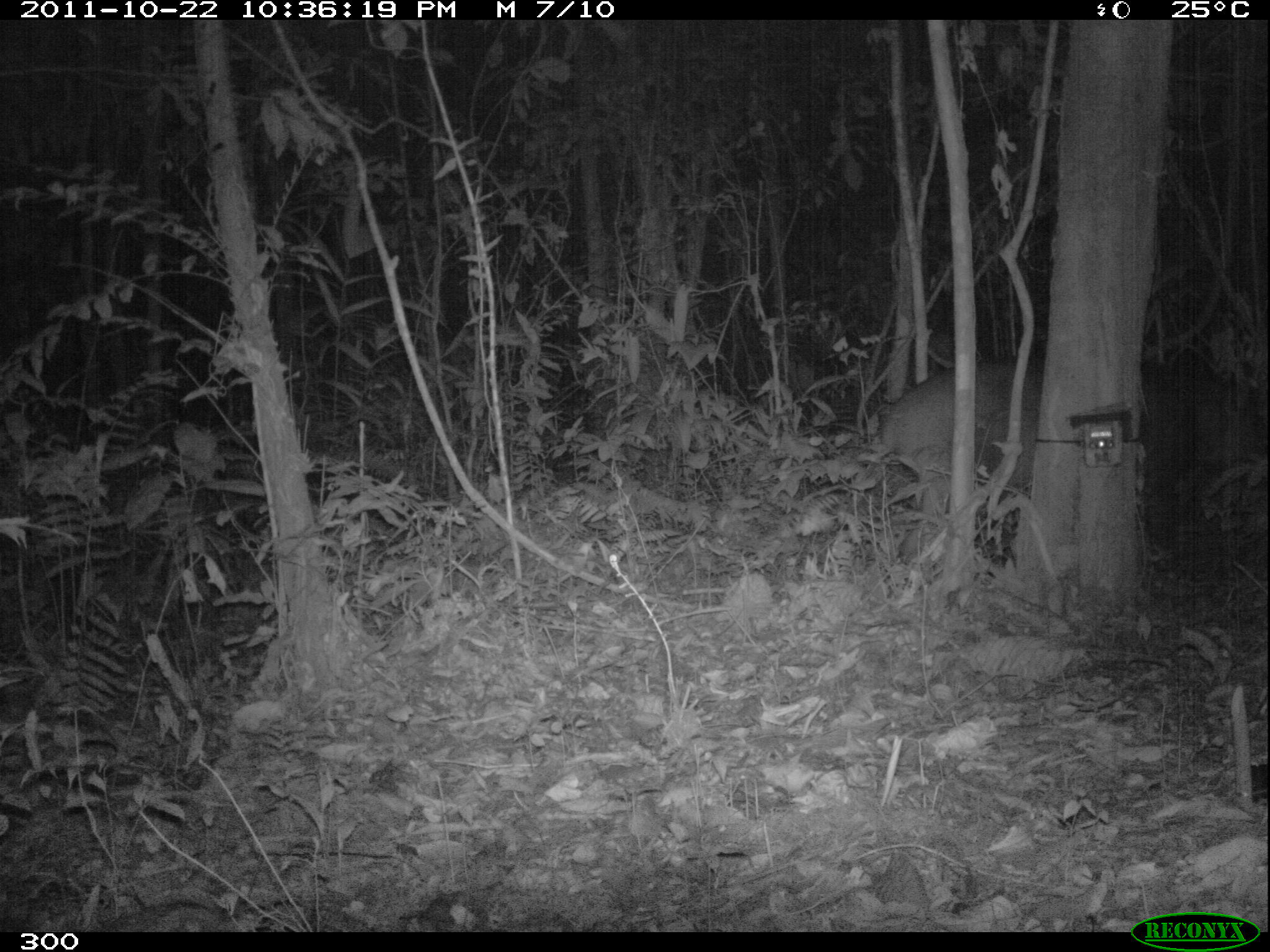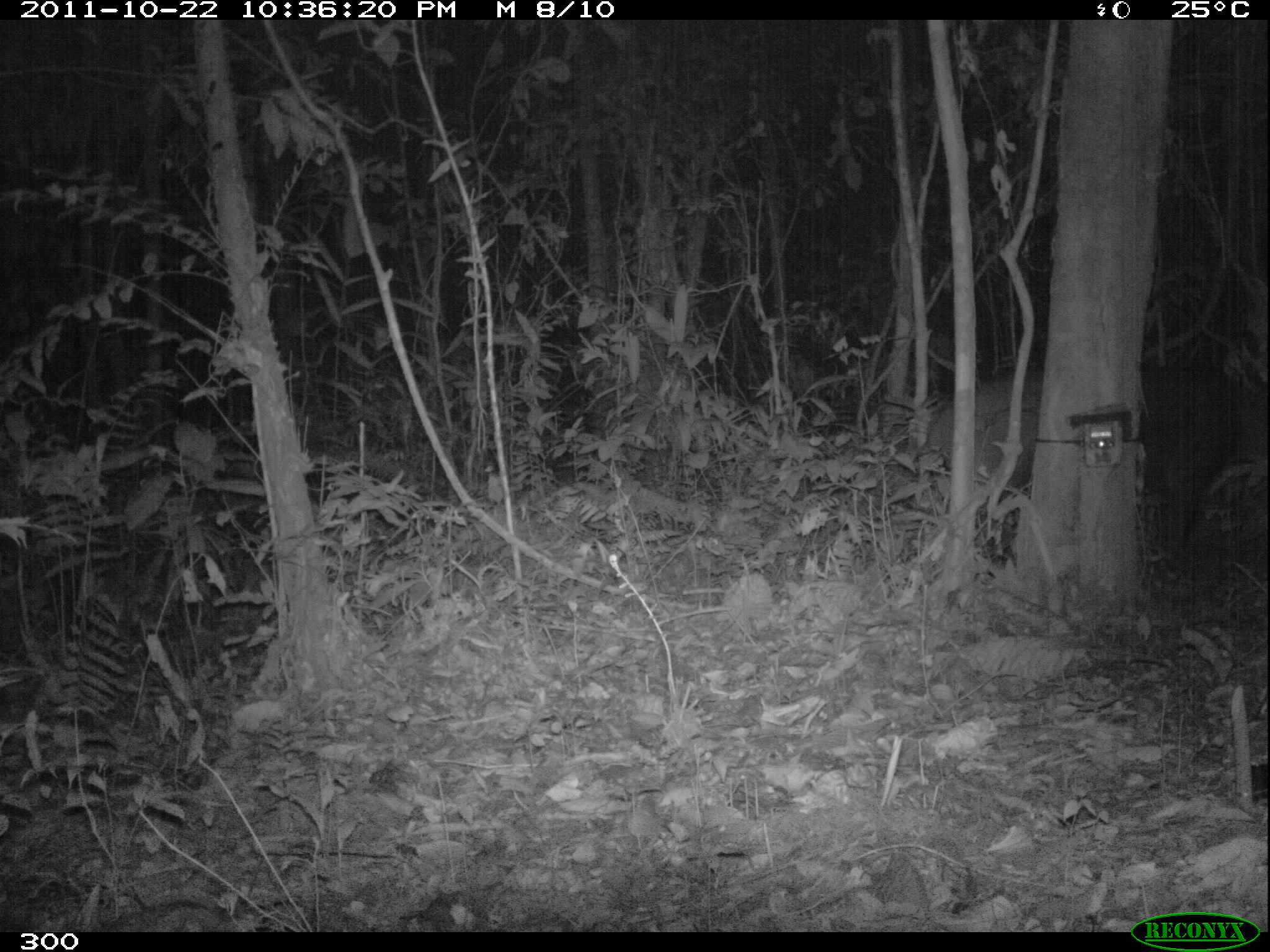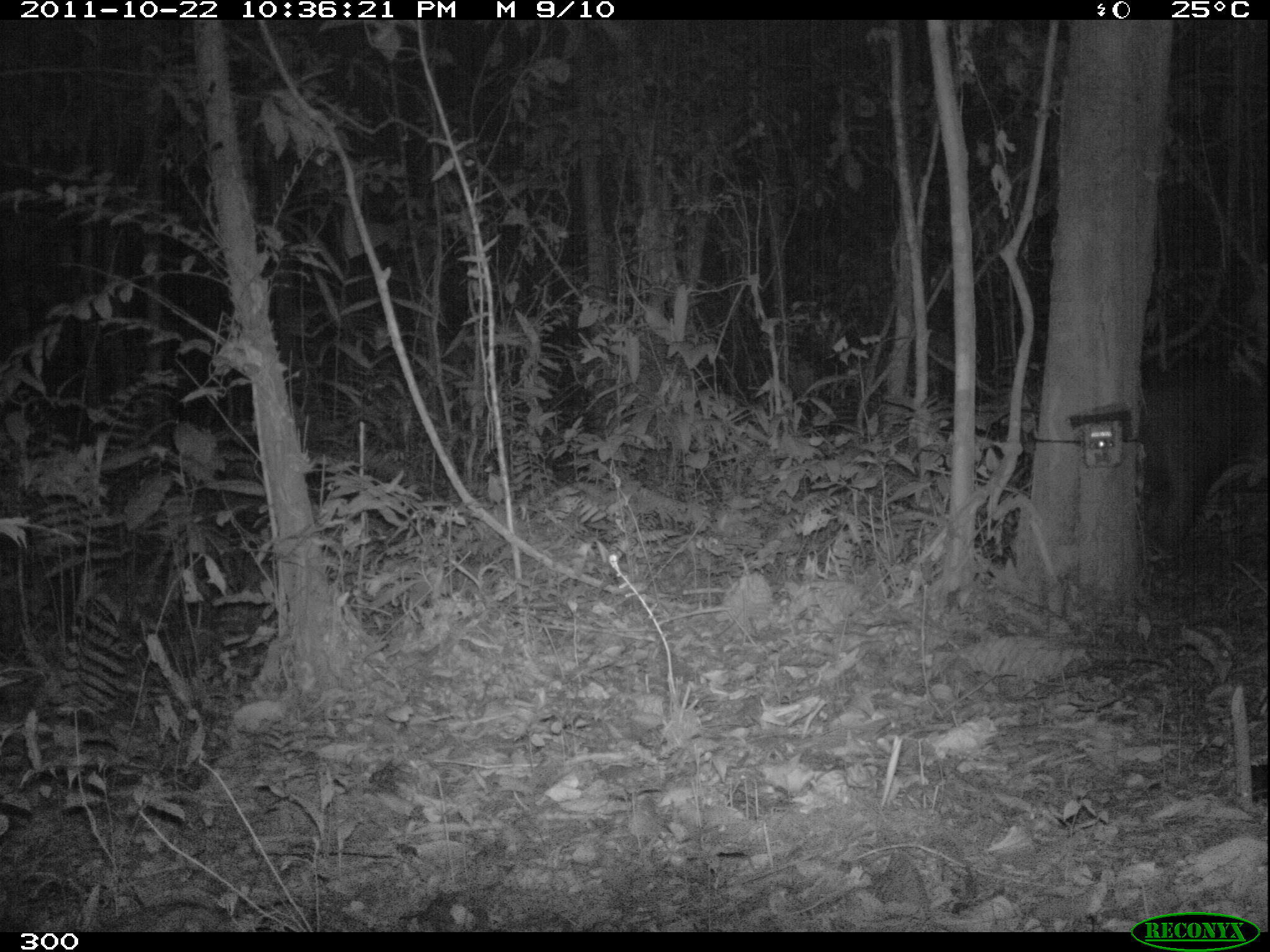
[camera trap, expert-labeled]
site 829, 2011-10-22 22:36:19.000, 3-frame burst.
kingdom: Animalia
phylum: Chordata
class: Mammalia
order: Perissodactyla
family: Tapiridae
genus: Tapirus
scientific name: Tapirus terrestris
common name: south american tapir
Tapirus terrestris (south american tapir).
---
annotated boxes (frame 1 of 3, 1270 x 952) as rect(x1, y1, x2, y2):
tapirus terrestris: rect(875, 362, 1258, 564)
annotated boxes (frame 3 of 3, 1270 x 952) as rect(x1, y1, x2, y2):
tapirus terrestris: rect(1136, 351, 1265, 553)